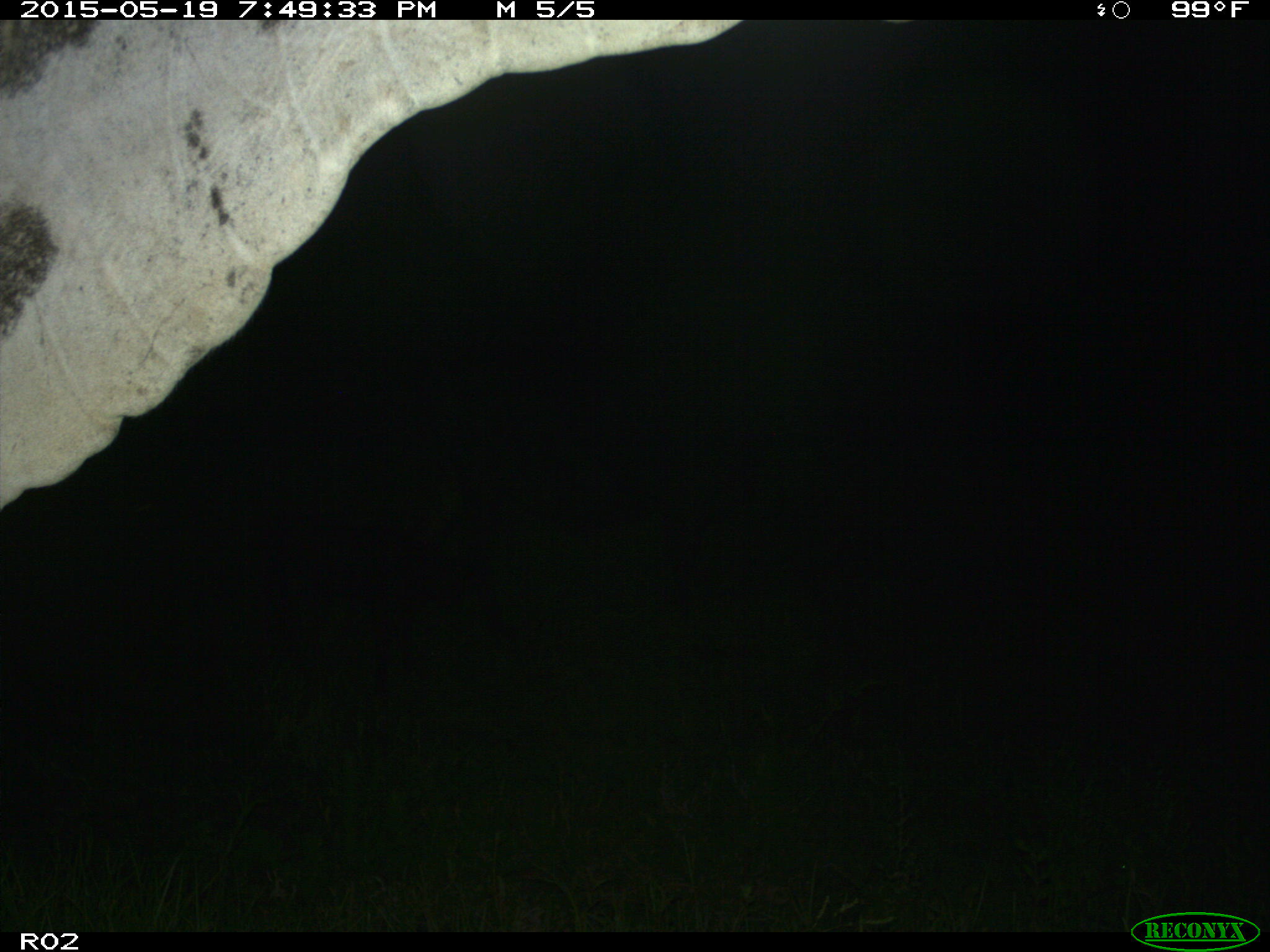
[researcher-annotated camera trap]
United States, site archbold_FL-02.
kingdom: Animalia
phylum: Chordata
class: Mammalia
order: Artiodactyla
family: Bovidae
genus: Bos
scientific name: Bos taurus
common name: domestic cow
Bos taurus (domestic cow).